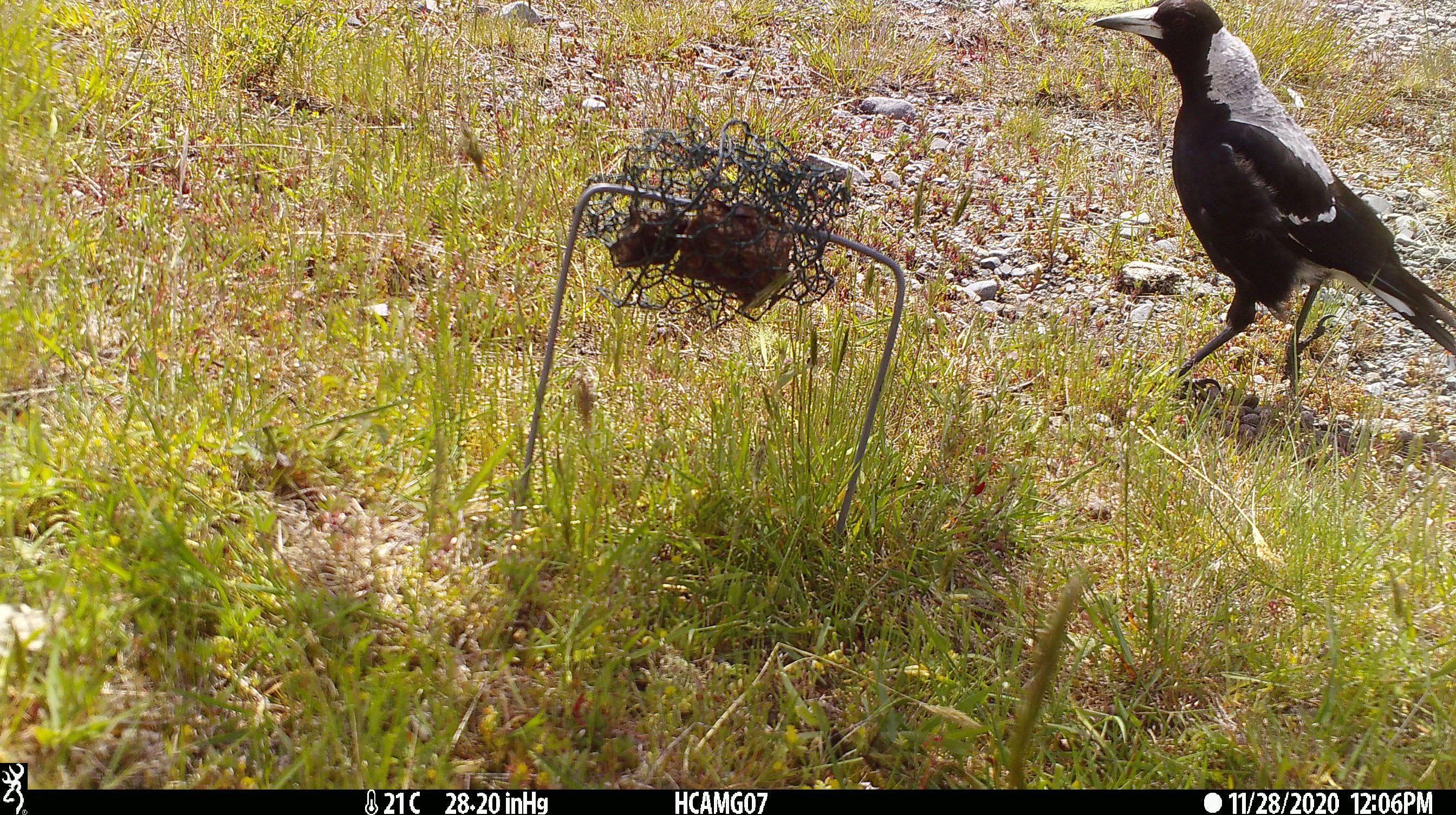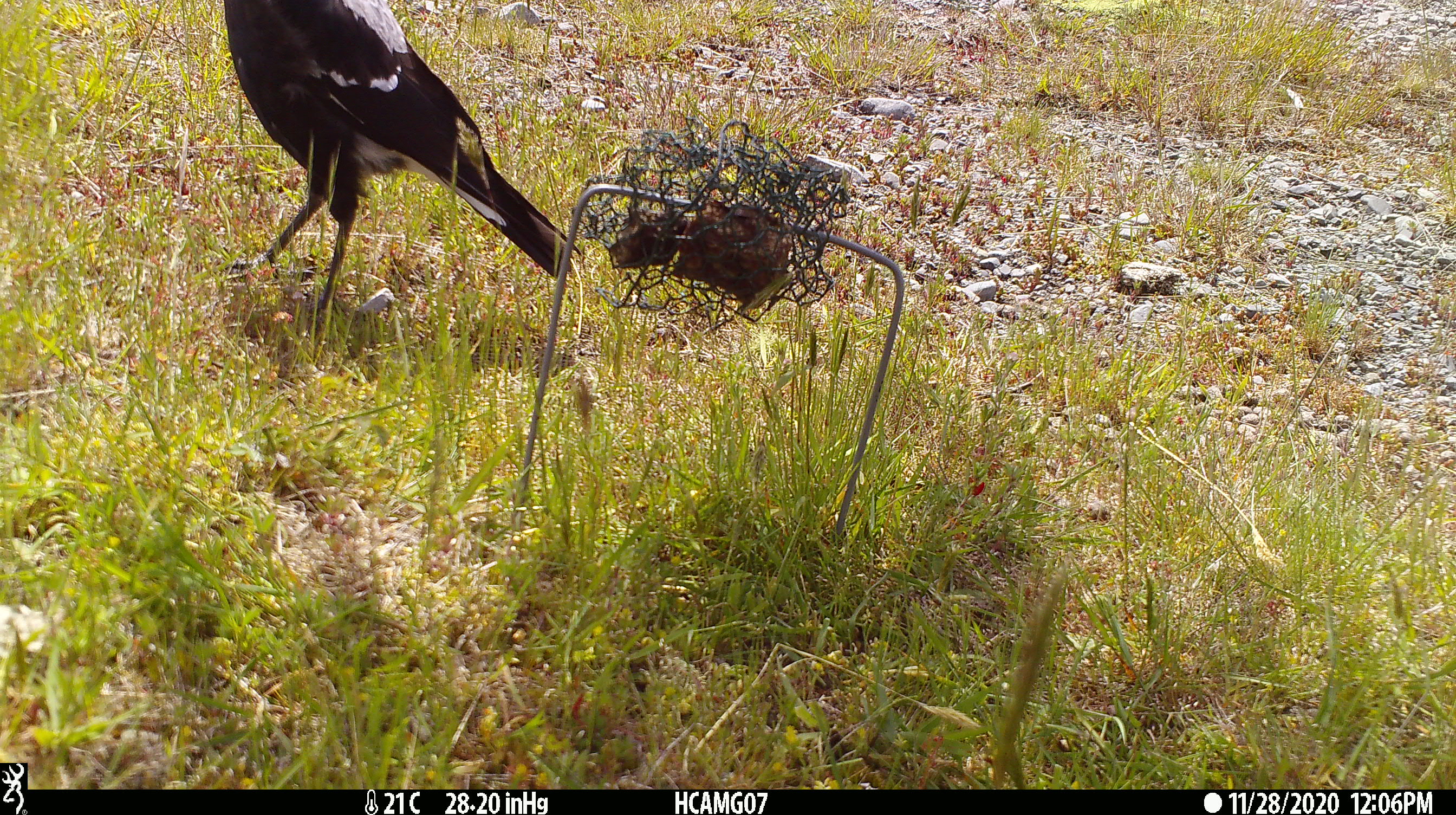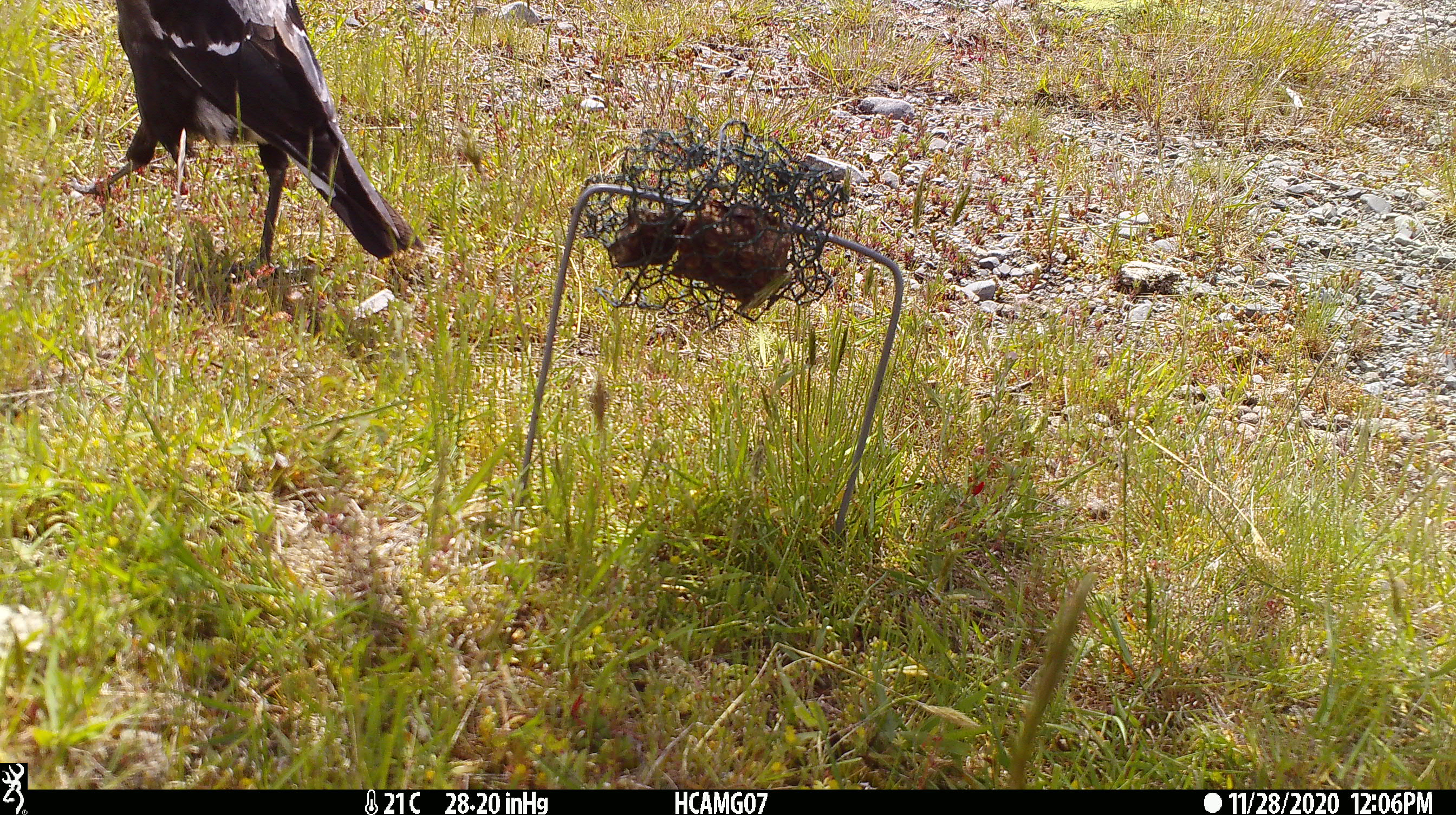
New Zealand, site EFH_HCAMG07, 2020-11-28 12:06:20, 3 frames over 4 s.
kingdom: Animalia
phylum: Chordata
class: Aves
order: Passeriformes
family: Artamidae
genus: Gymnorhina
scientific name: Gymnorhina tibicen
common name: australian magpie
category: magpie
Magpie (australian magpie) (Gymnorhina tibicen).